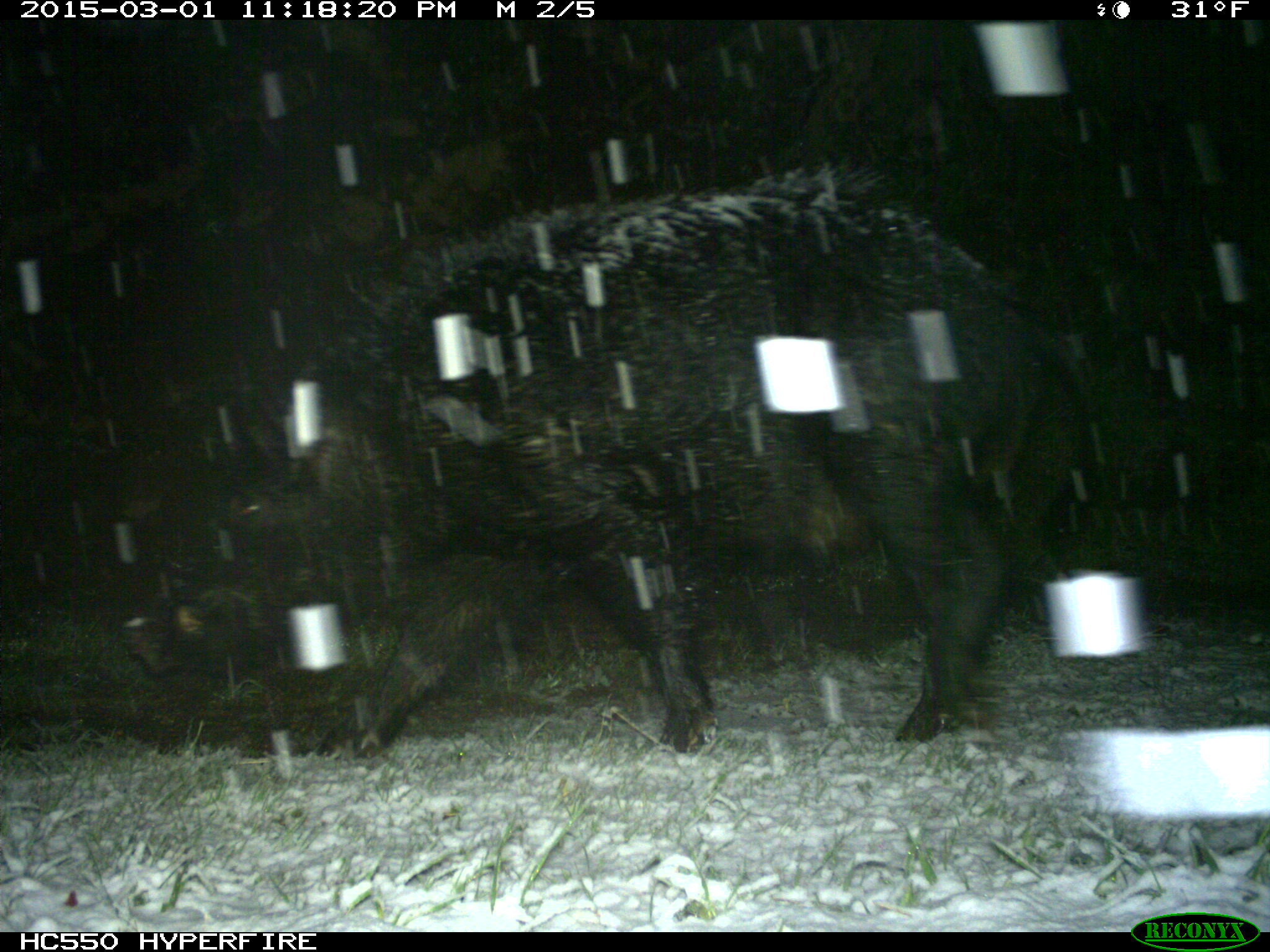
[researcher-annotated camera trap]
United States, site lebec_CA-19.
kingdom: Animalia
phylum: Chordata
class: Mammalia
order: Artiodactyla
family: Suidae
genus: Sus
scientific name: Sus scrofa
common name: wild boar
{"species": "Sus scrofa (wild boar)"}